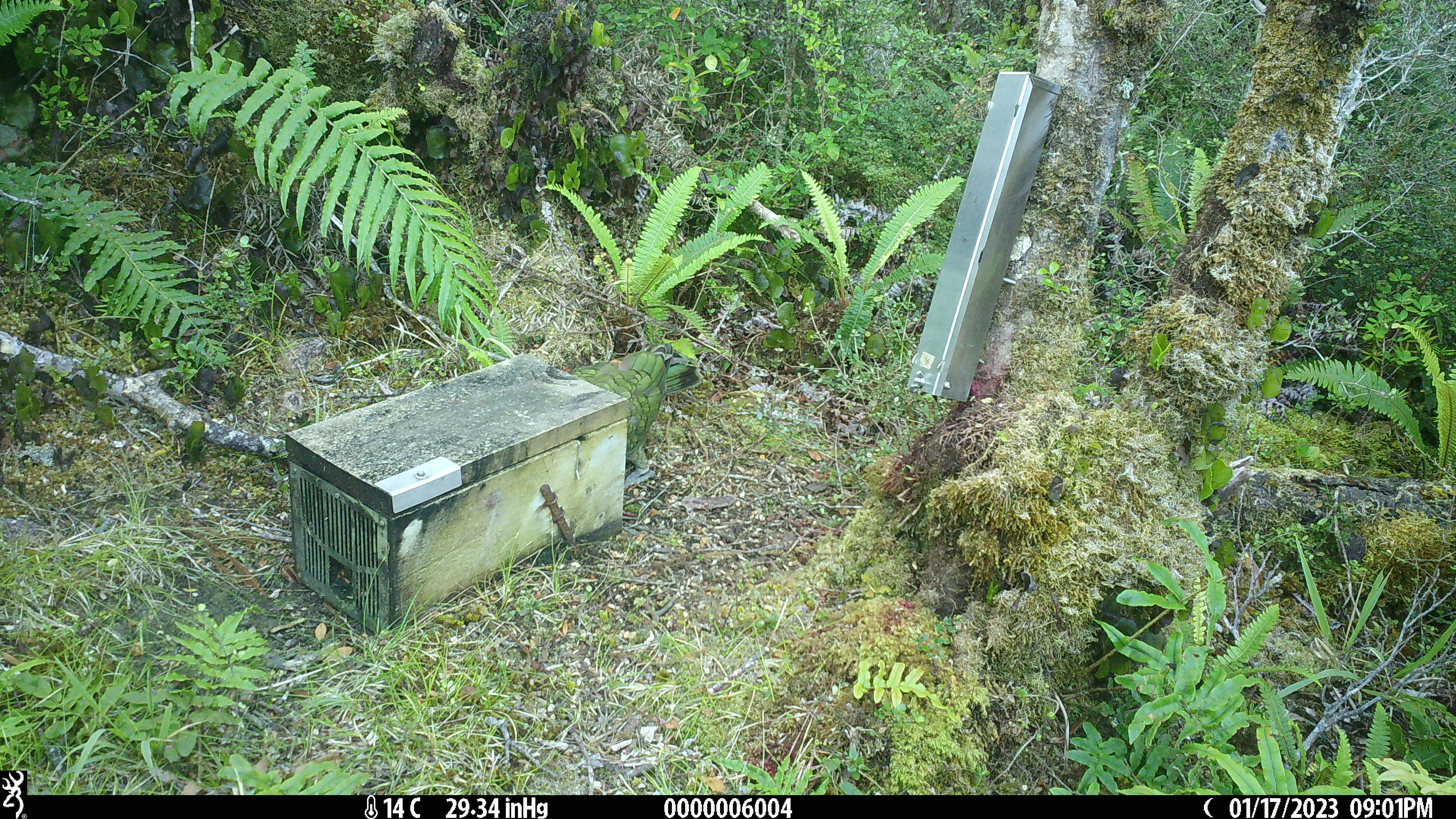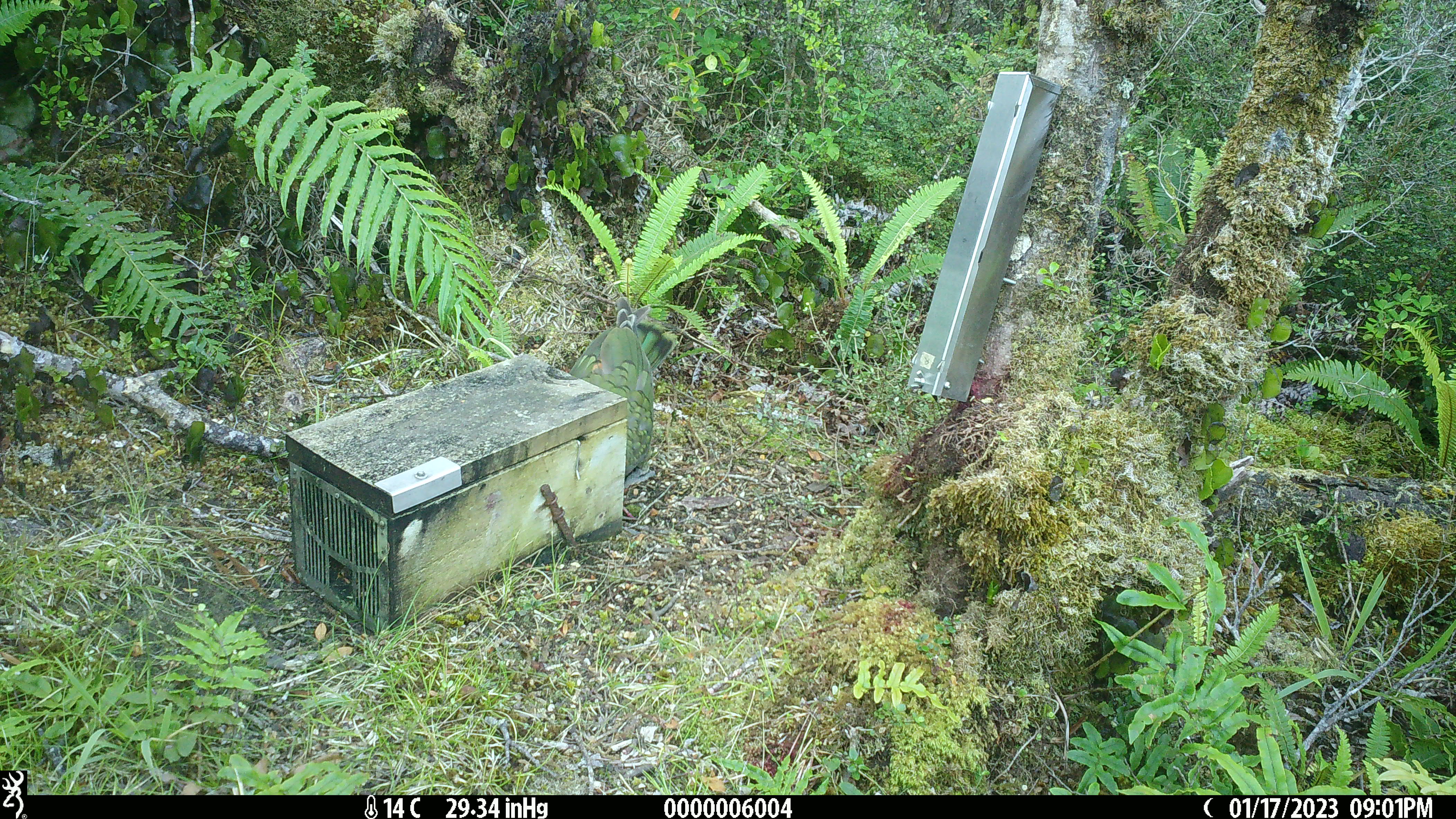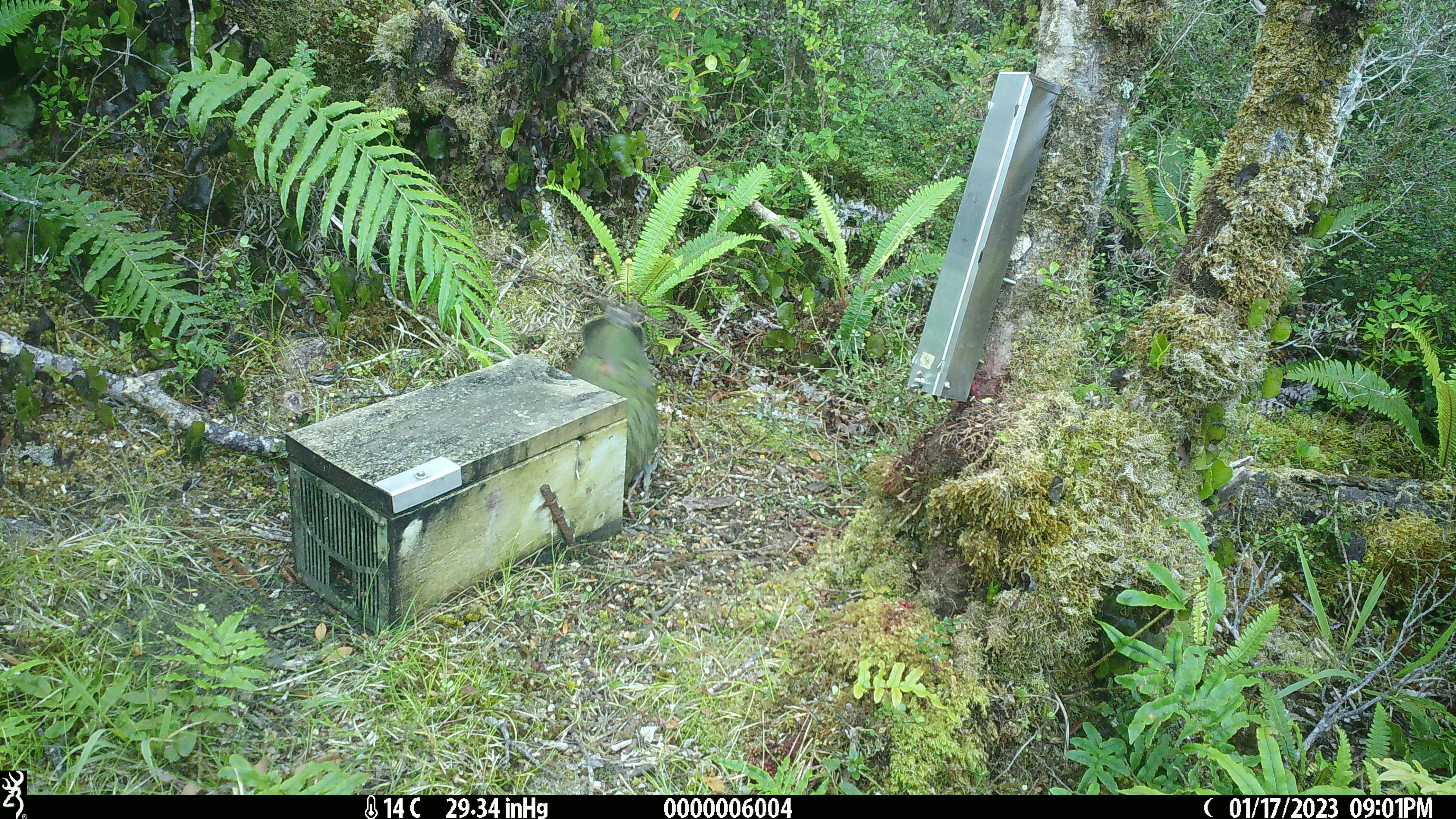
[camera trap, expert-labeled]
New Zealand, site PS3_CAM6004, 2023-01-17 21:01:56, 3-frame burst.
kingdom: Animalia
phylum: Chordata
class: Aves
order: Psittaciformes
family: Strigopidae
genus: Nestor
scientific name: Nestor notabilis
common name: kea